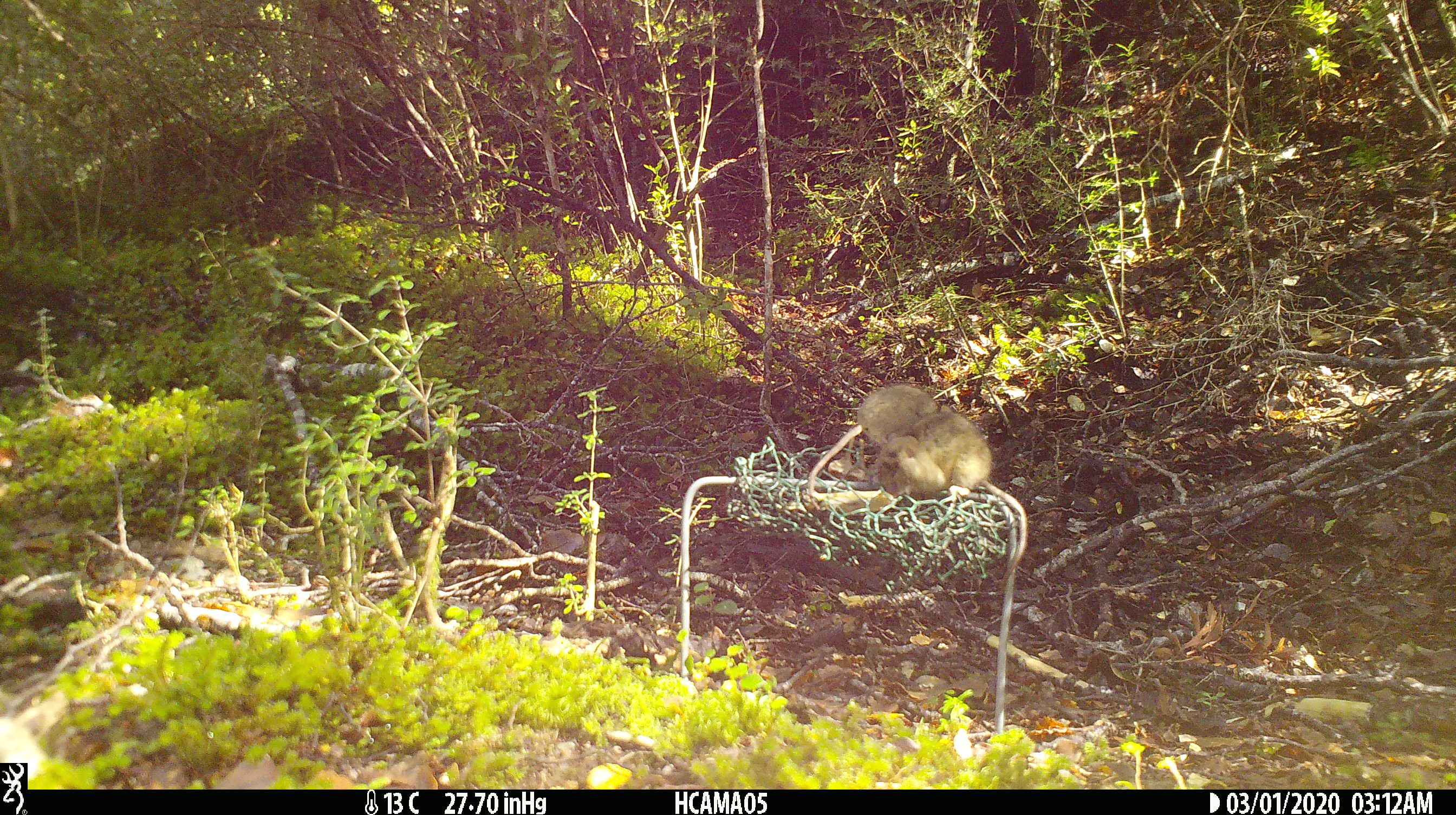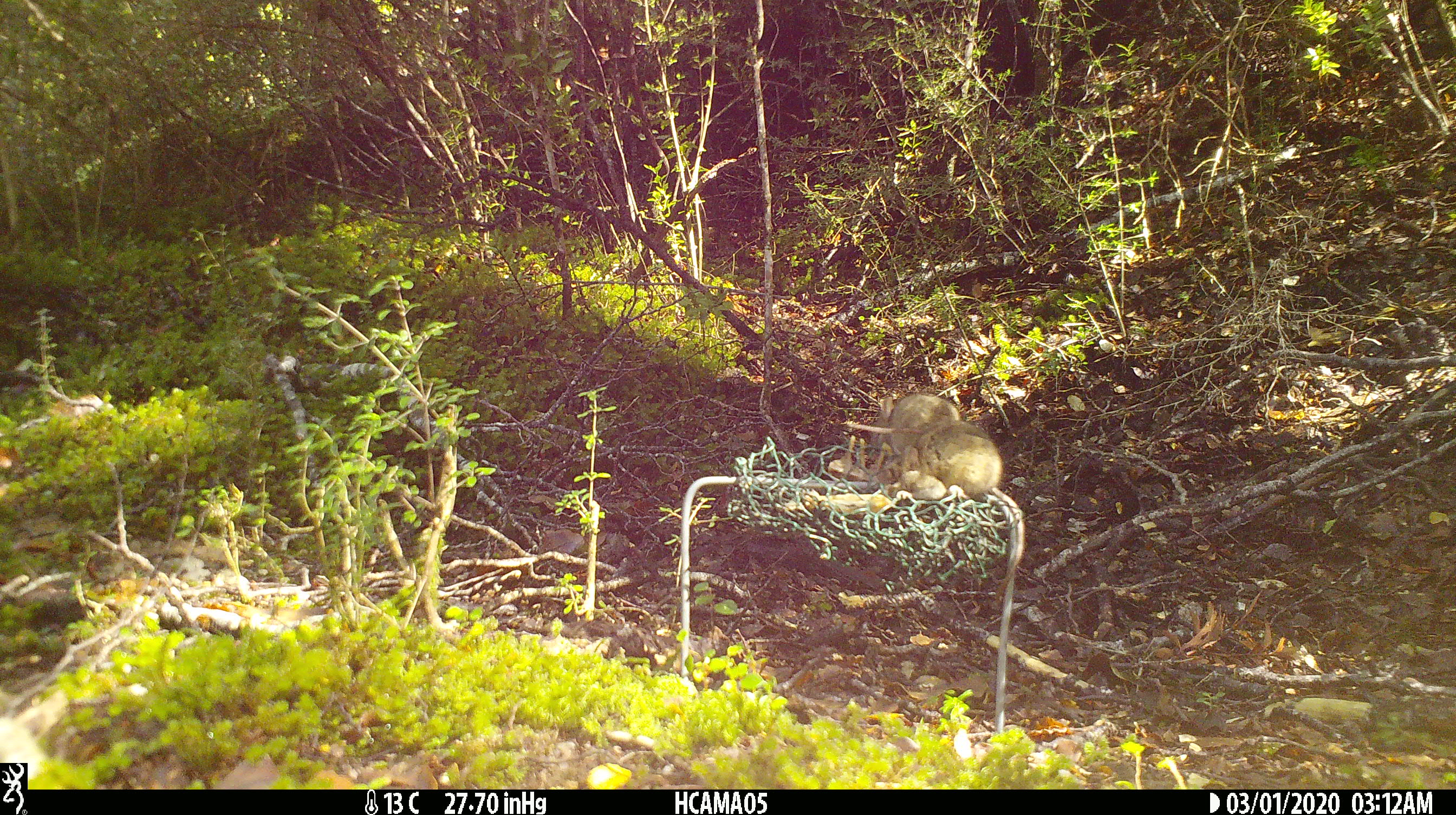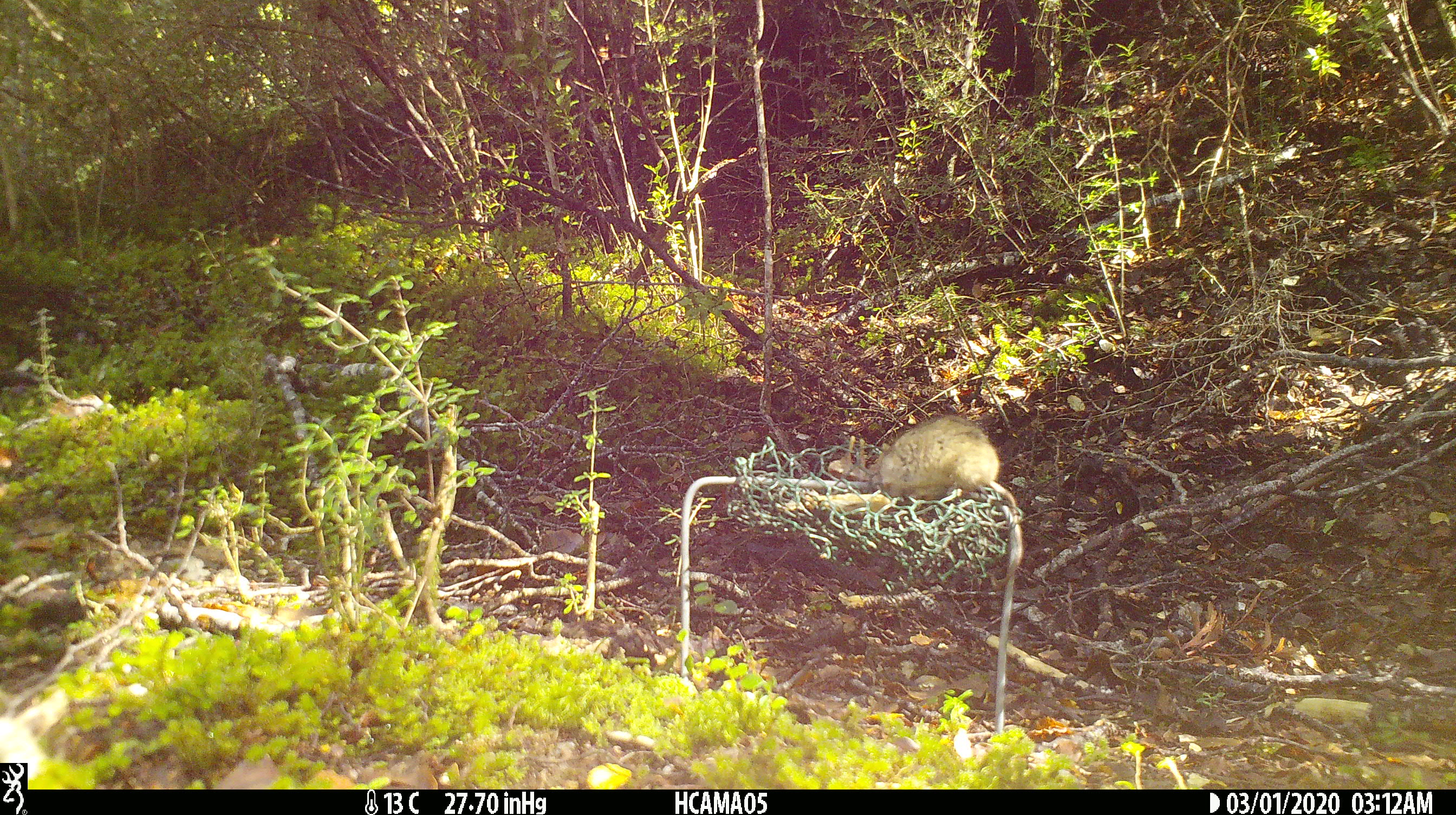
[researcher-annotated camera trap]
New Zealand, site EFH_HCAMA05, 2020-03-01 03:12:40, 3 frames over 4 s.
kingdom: Animalia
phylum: Chordata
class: Mammalia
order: Rodentia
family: Muridae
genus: Mus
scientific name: Mus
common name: mouse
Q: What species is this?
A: Mouse (Mus).